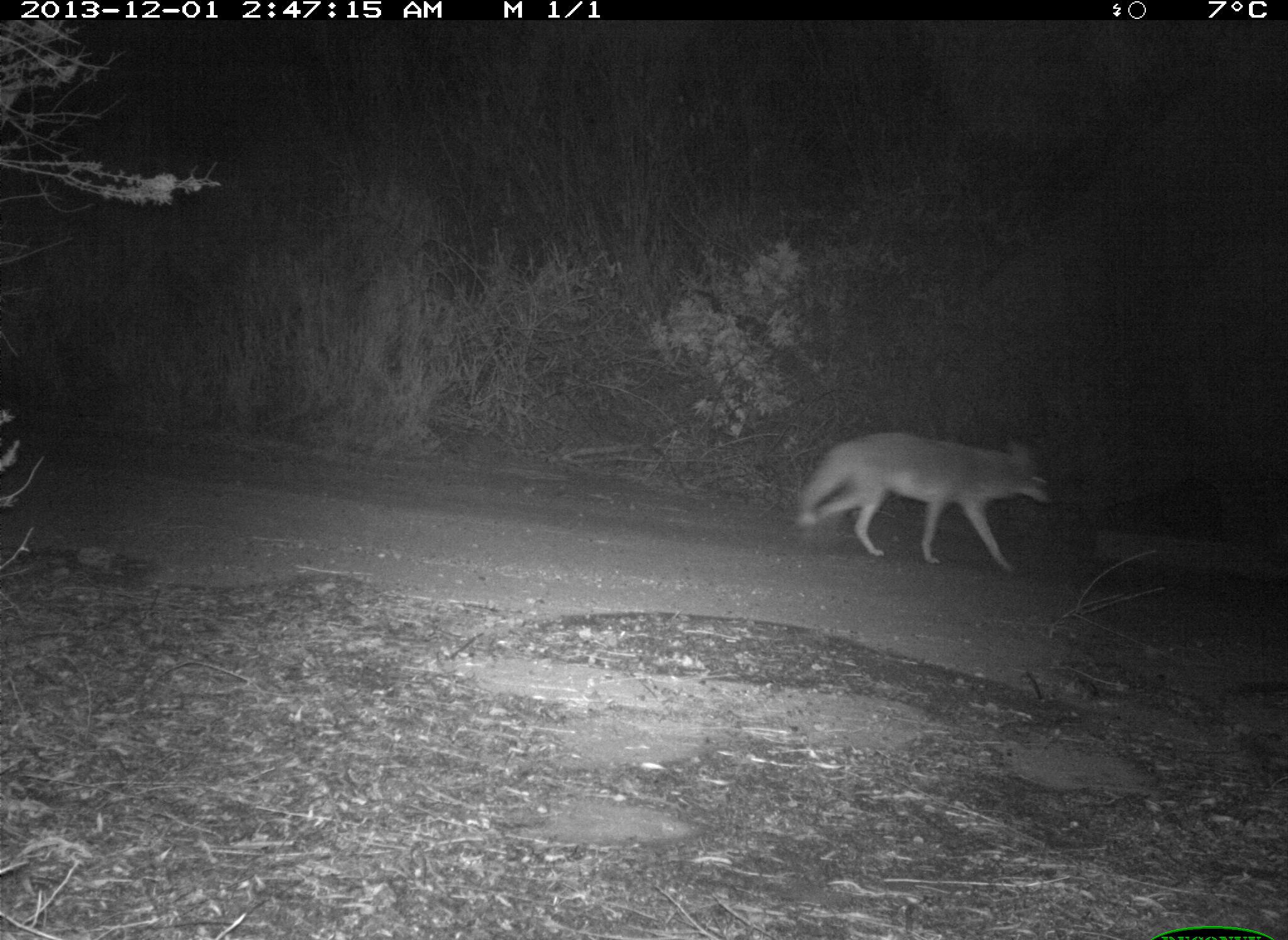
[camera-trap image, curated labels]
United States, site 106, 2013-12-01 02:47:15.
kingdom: Animalia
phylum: Chordata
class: Mammalia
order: Carnivora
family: Canidae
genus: Canis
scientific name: Canis latrans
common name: coyote